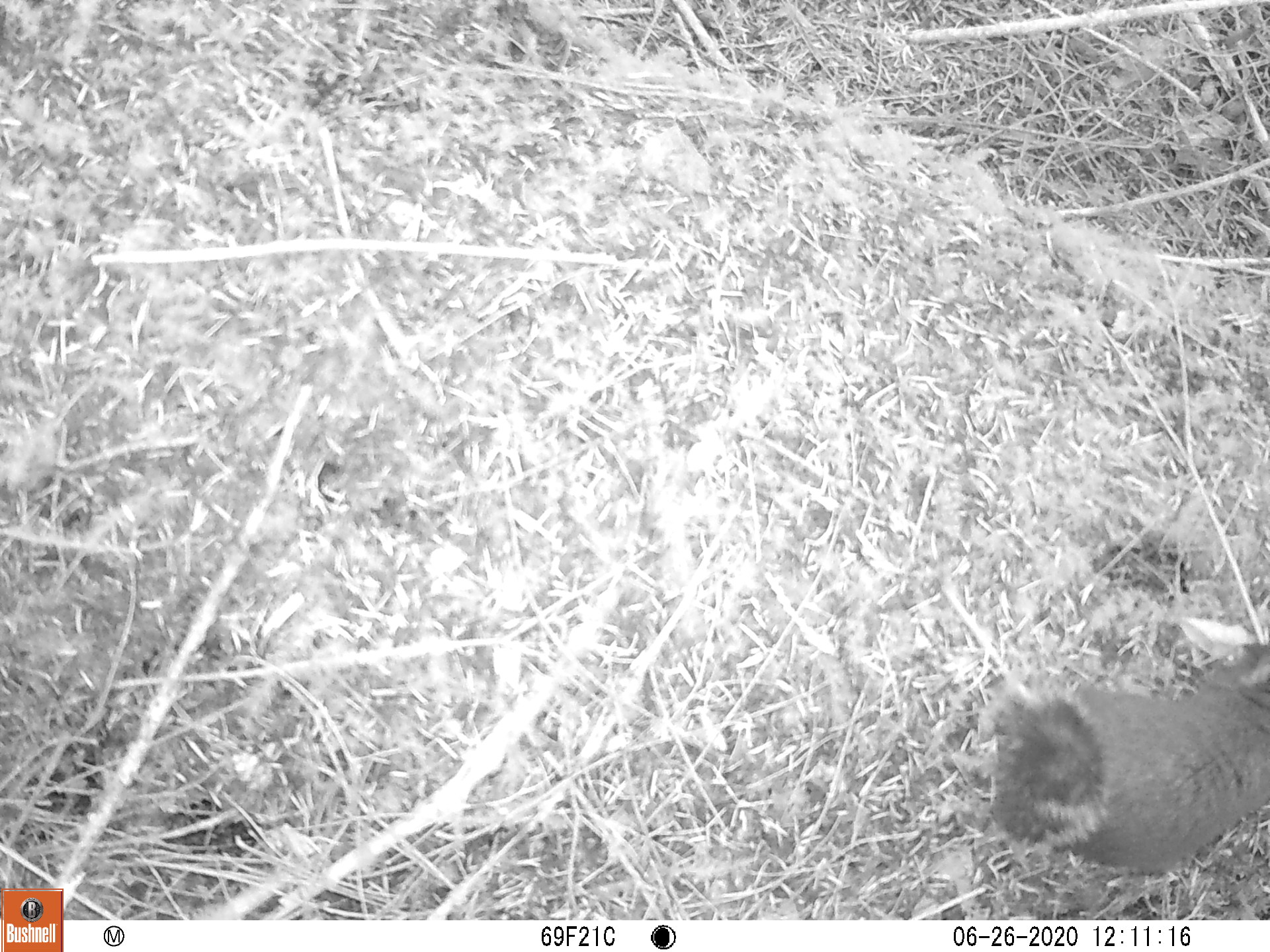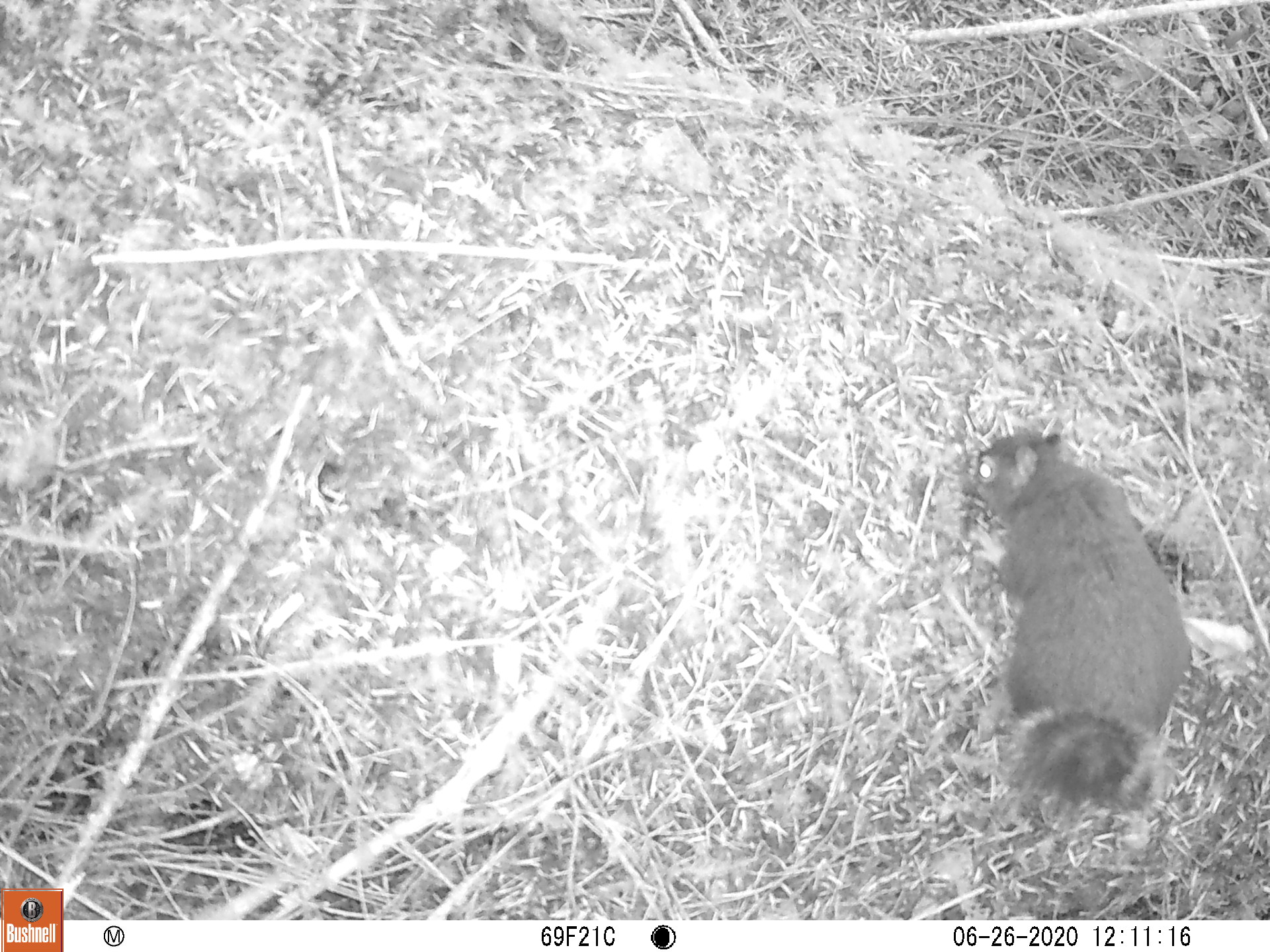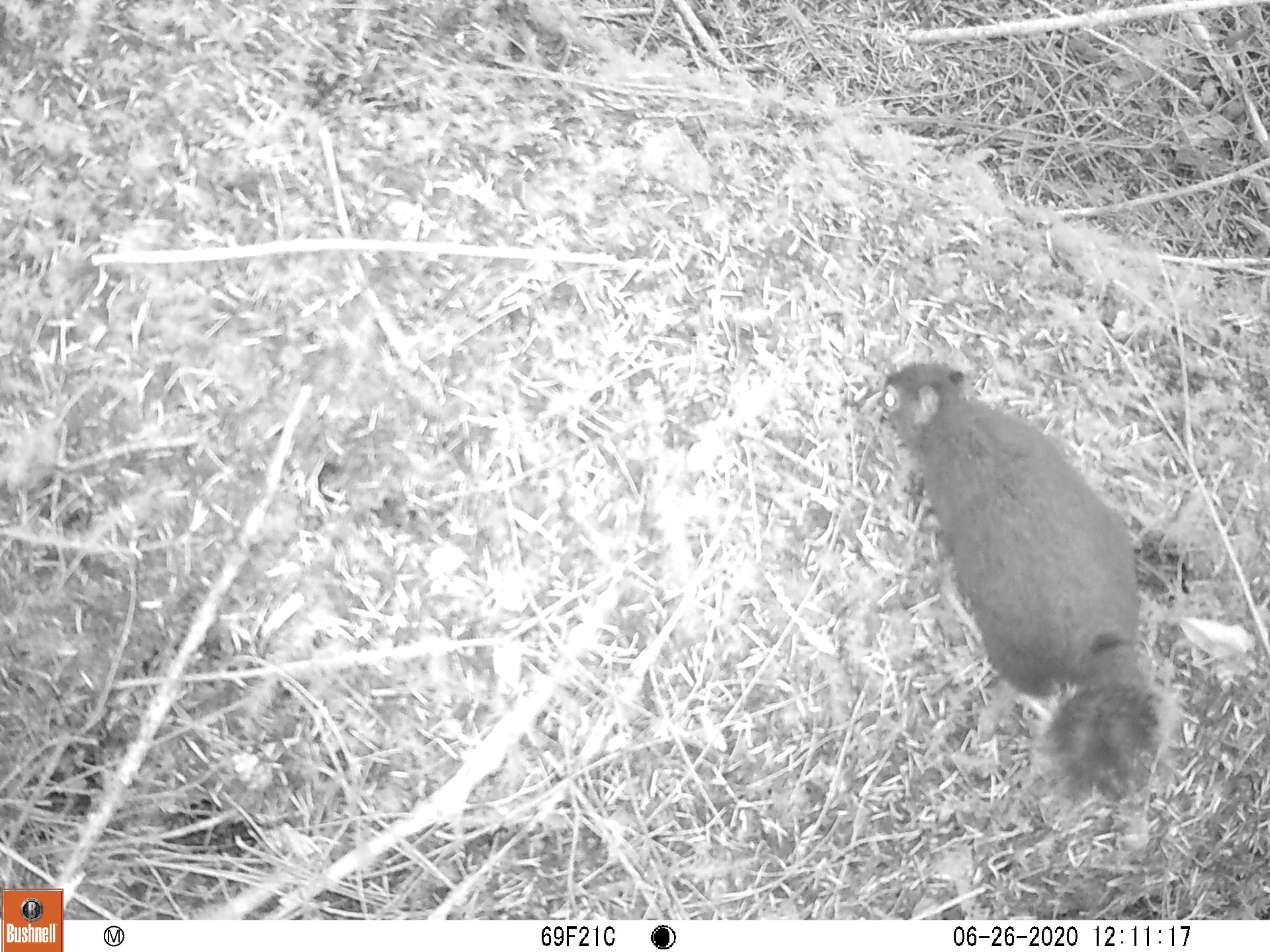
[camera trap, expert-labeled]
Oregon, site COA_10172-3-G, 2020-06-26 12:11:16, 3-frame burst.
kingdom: Animalia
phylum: Chordata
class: Mammalia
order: Rodentia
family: Sciuridae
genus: Tamiasciurus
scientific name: Tamiasciurus douglasii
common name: douglas squirrel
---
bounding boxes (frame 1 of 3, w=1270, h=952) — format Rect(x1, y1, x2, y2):
douglas squirrel: Rect(988, 644, 1265, 879)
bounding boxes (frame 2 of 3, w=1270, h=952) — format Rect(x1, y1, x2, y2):
douglas squirrel: Rect(966, 428, 1196, 818)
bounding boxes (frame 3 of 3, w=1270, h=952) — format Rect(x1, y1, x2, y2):
douglas squirrel: Rect(873, 355, 1166, 810)